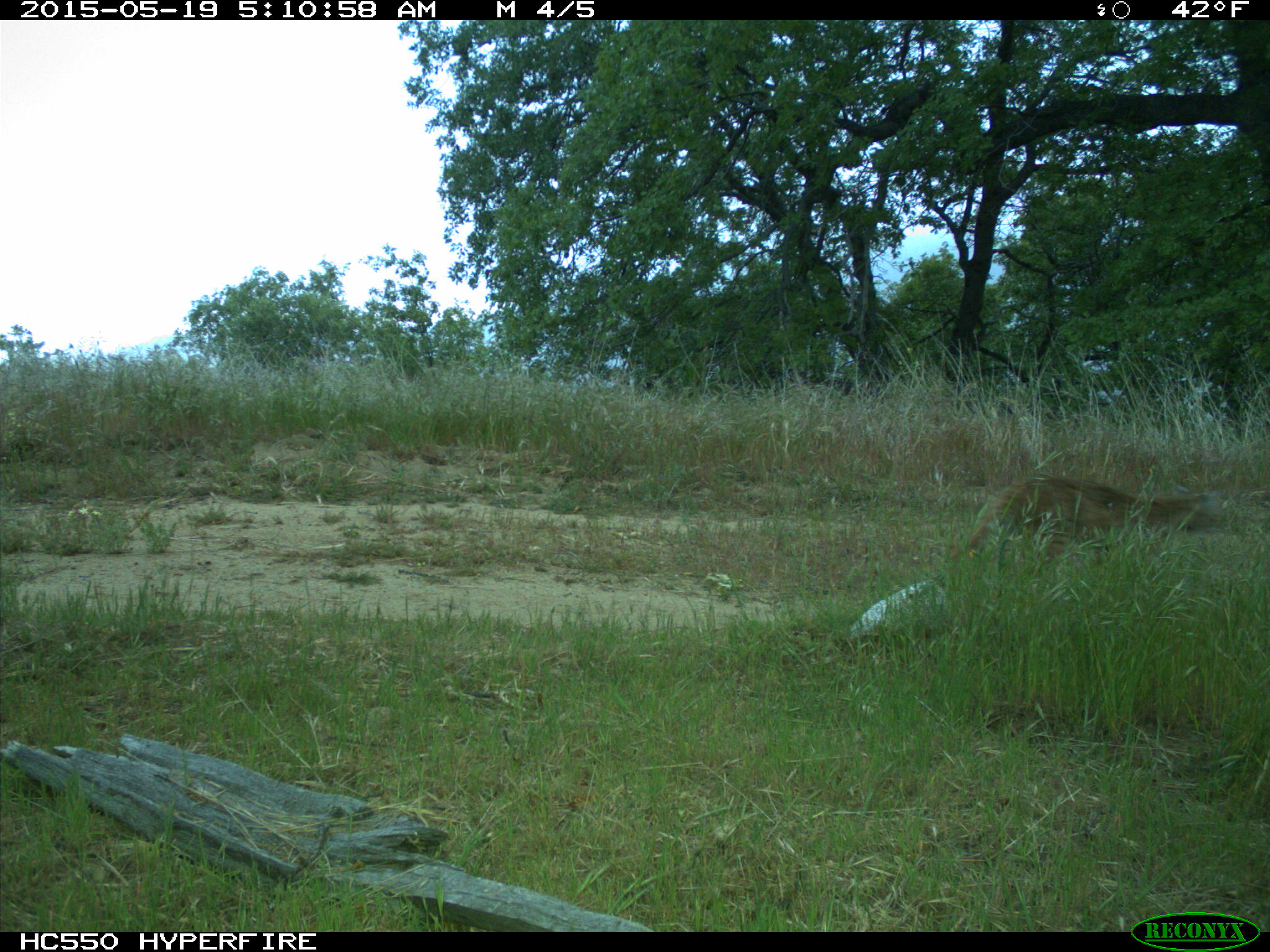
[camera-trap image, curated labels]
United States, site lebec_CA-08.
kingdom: Animalia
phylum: Chordata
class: Mammalia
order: Carnivora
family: Felidae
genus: Lynx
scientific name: Lynx rufus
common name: bobcat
Lynx rufus (bobcat).